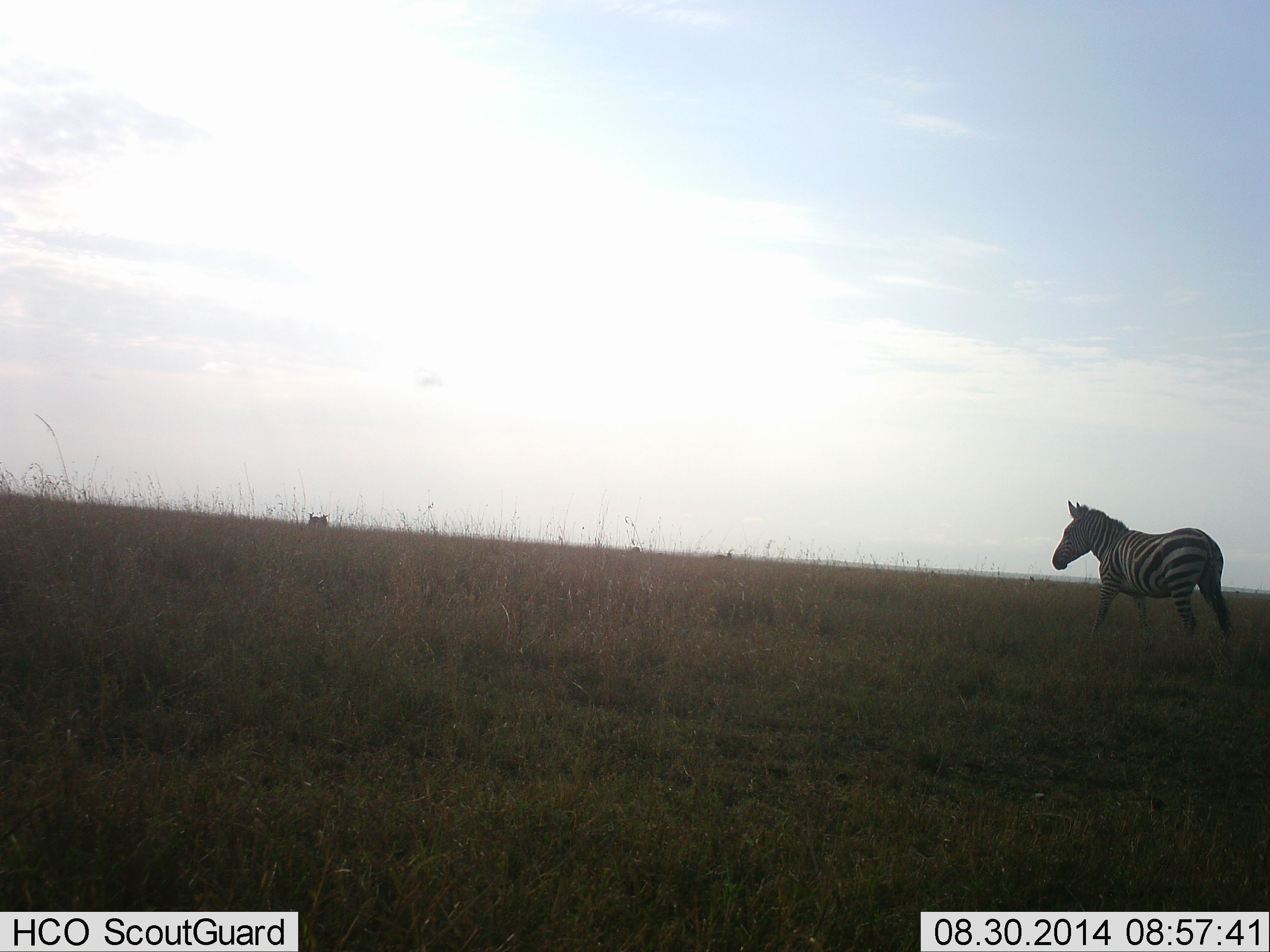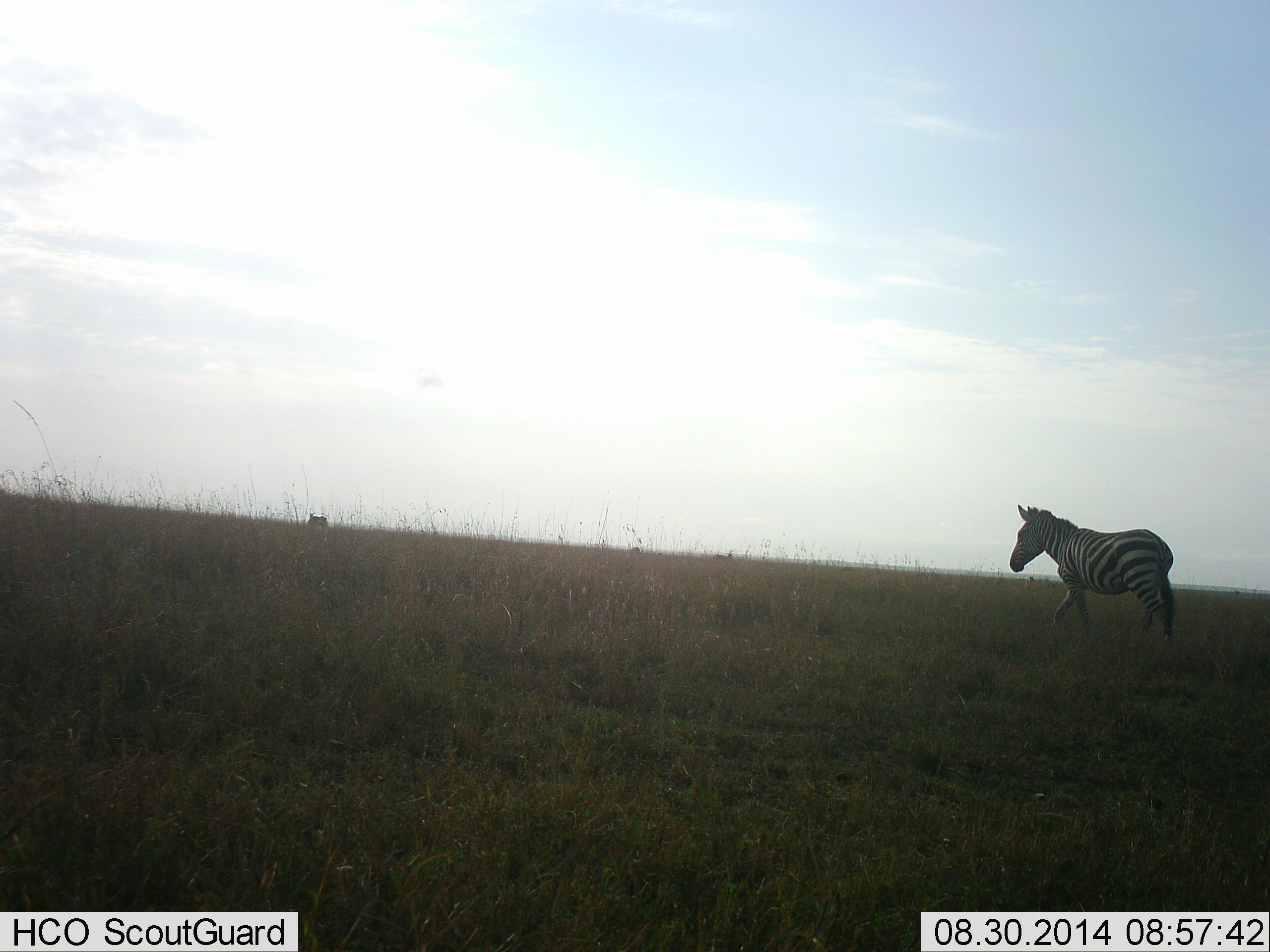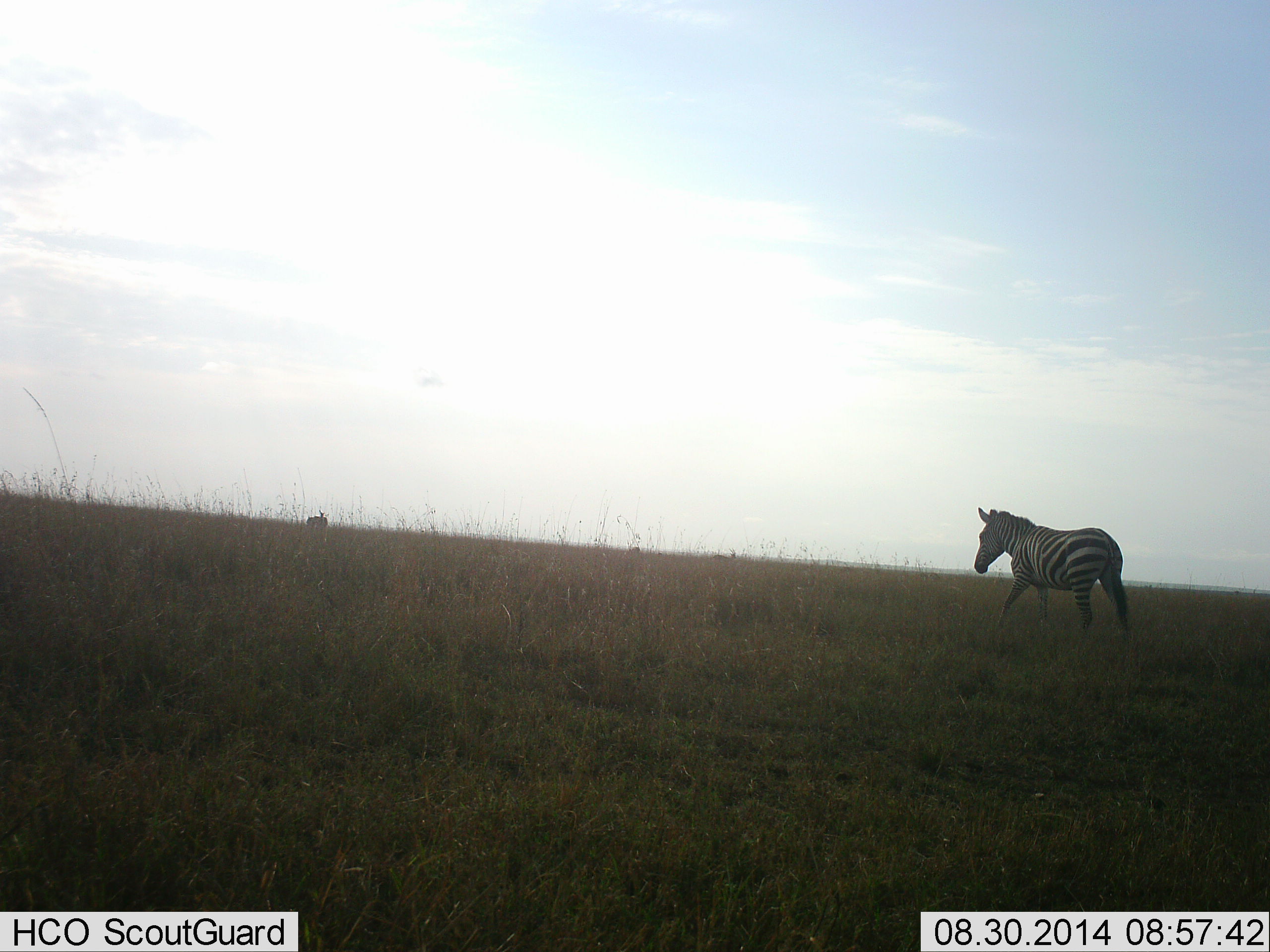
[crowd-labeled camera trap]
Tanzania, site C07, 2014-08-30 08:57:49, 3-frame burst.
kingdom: Animalia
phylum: Chordata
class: Mammalia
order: Perissodactyla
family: Equidae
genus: Equus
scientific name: Equus quagga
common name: plains zebra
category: zebra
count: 1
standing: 10%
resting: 0%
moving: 90%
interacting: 0%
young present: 0%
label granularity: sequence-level